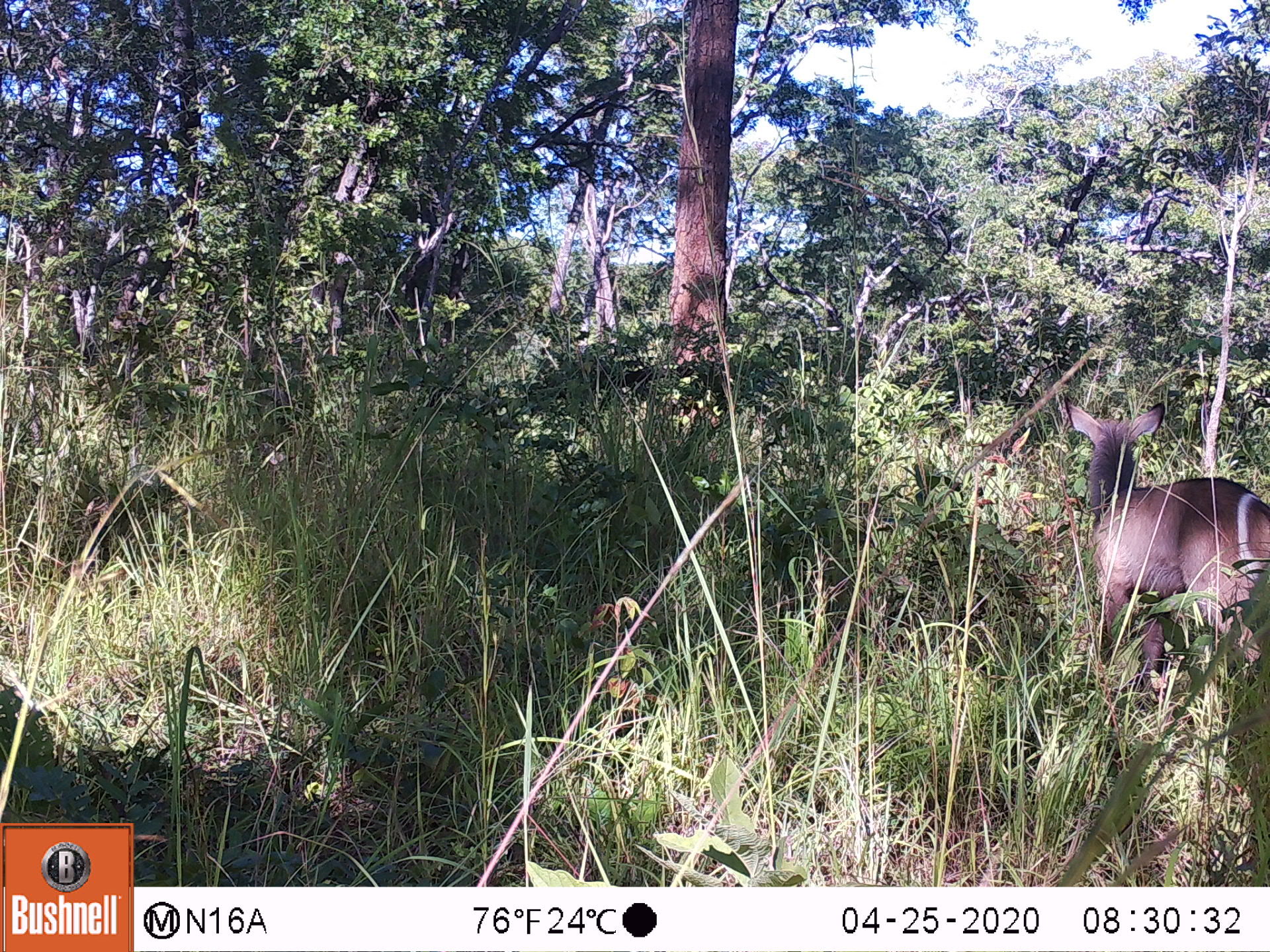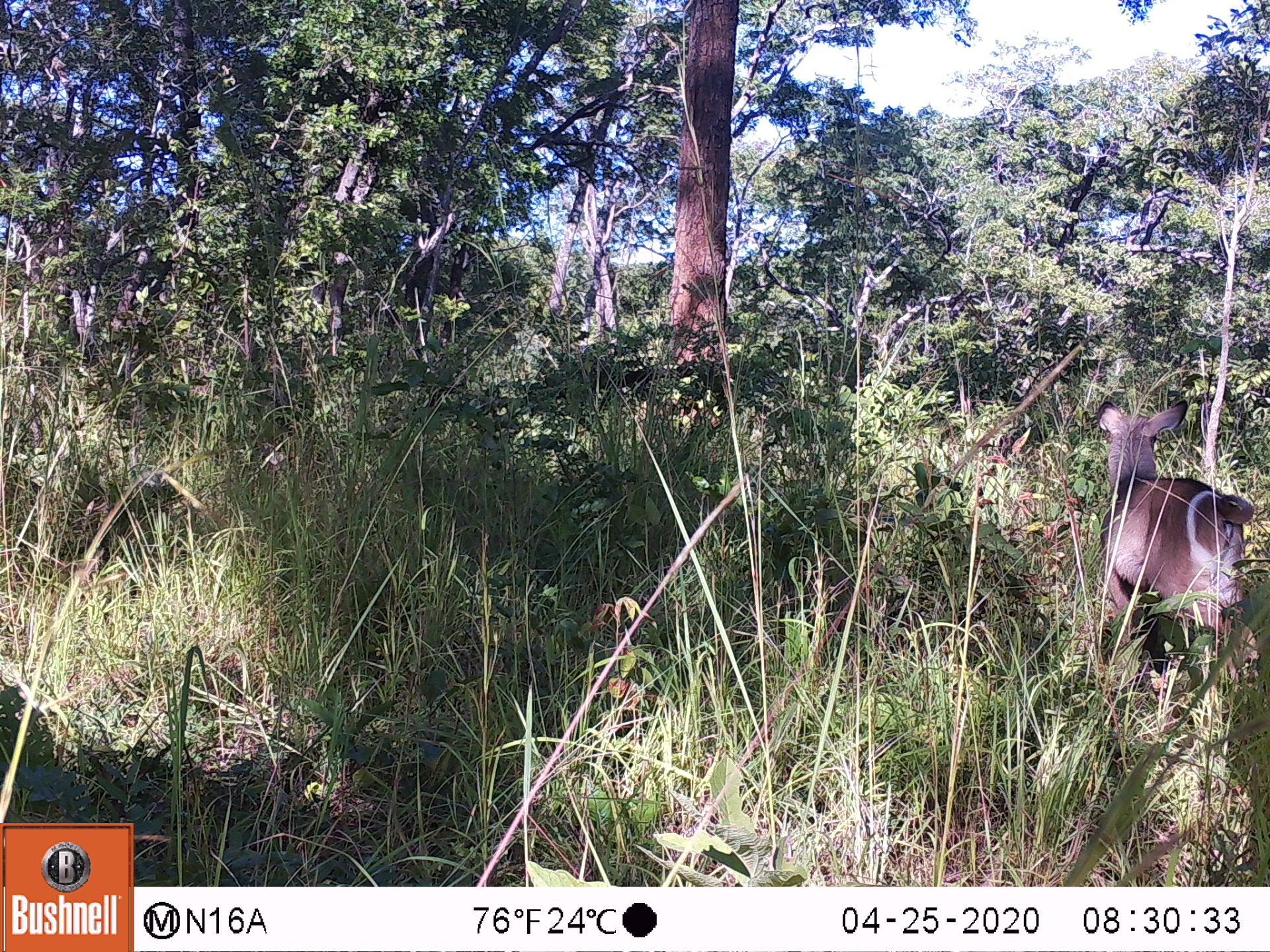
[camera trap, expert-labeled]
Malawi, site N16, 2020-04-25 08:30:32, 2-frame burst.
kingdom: Animalia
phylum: Chordata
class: Mammalia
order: Artiodactyla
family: Bovidae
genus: Kobus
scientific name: Kobus ellipsiprymnus ellipsiprymnus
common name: common waterbuck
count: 1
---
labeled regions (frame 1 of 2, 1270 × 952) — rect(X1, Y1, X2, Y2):
common waterbuck: rect(1061, 392, 1270, 697)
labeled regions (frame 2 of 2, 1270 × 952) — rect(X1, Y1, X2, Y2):
common waterbuck: rect(1091, 401, 1265, 710)